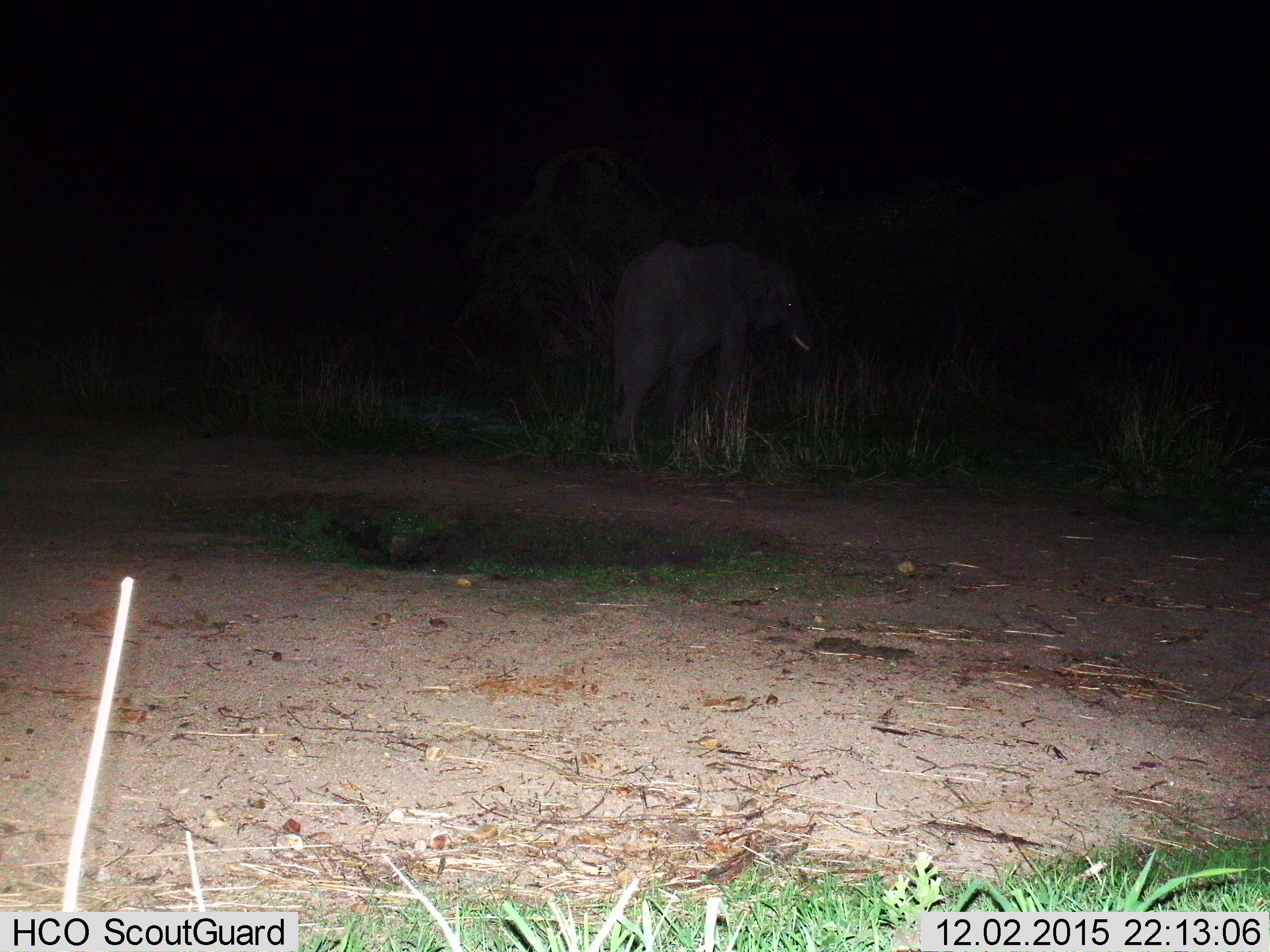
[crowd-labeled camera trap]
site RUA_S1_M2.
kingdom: Animalia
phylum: Chordata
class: Mammalia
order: Proboscidea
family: Elephantidae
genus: Loxodonta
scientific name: Loxodonta africana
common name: african bush elephant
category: elephant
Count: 1.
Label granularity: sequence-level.